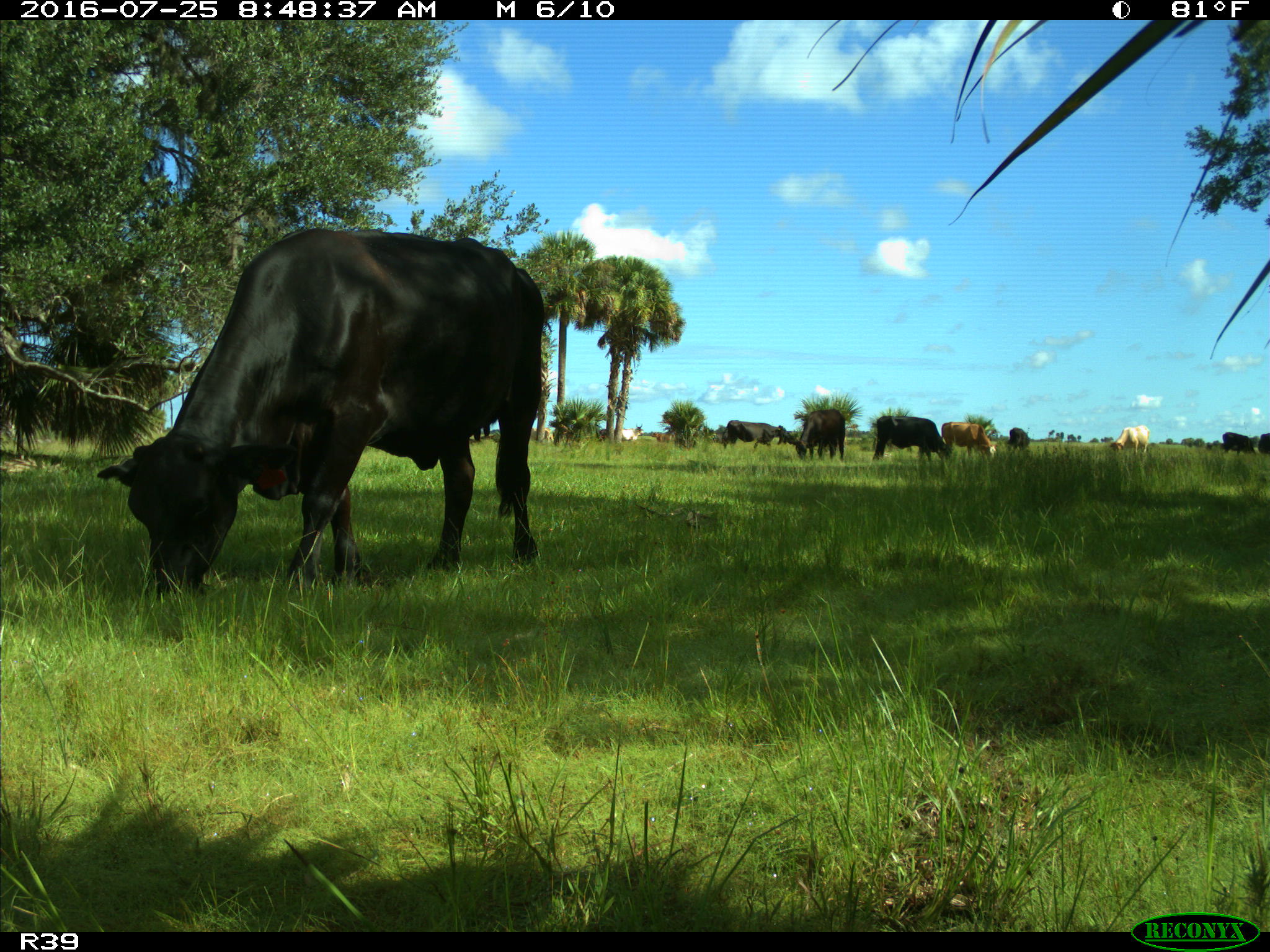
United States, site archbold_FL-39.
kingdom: Animalia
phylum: Chordata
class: Mammalia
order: Artiodactyla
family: Bovidae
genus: Bos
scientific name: Bos taurus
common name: domestic cow